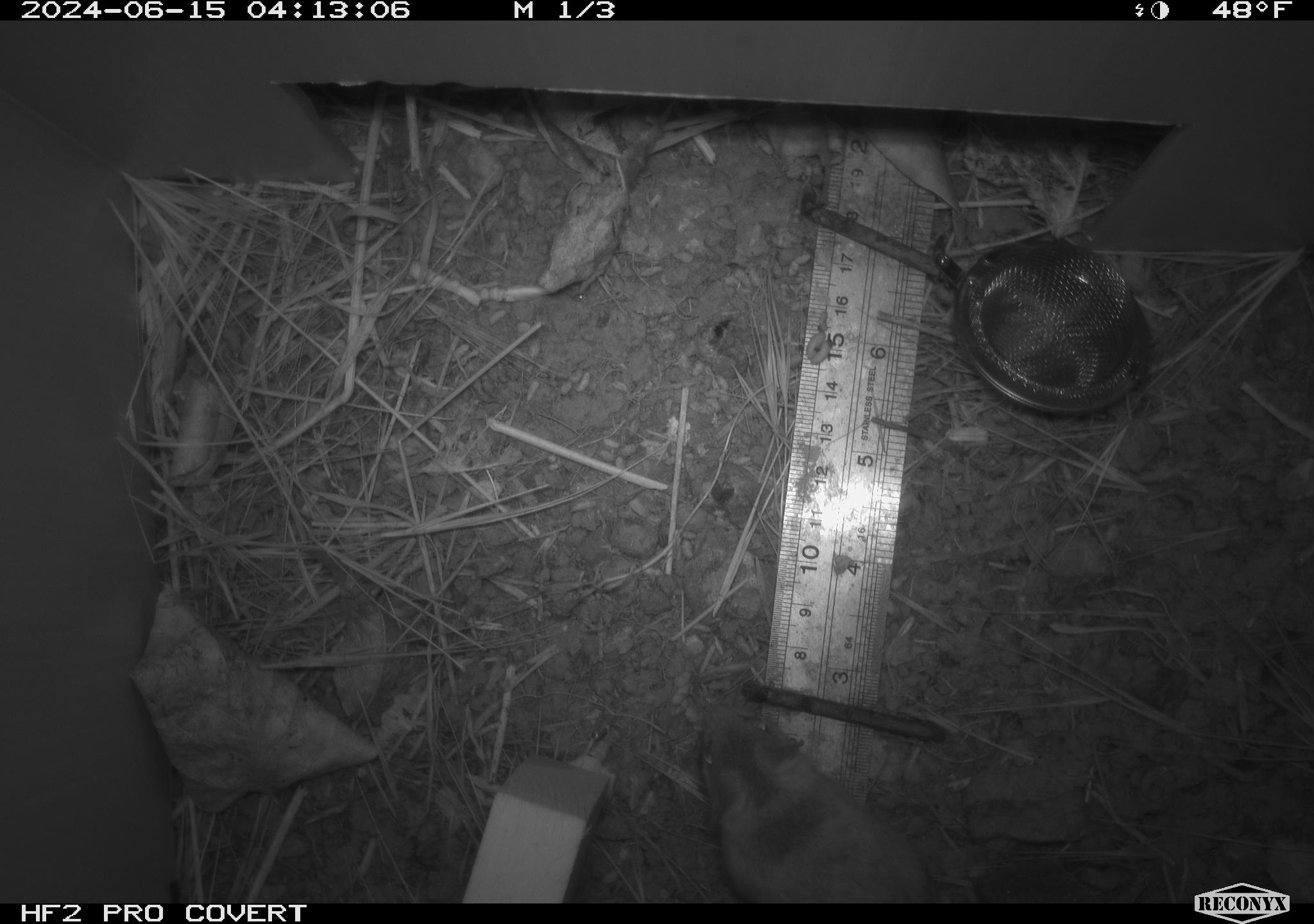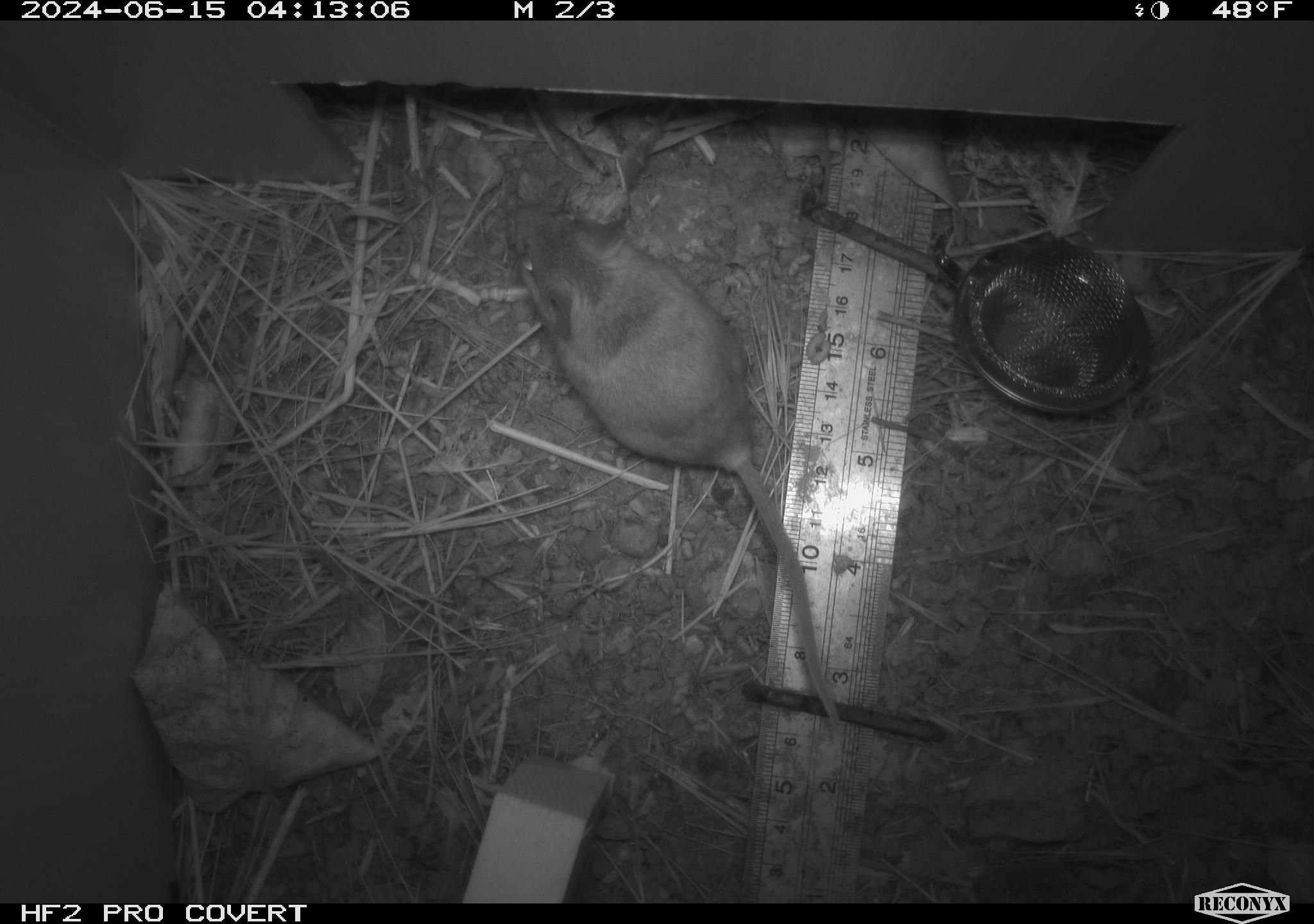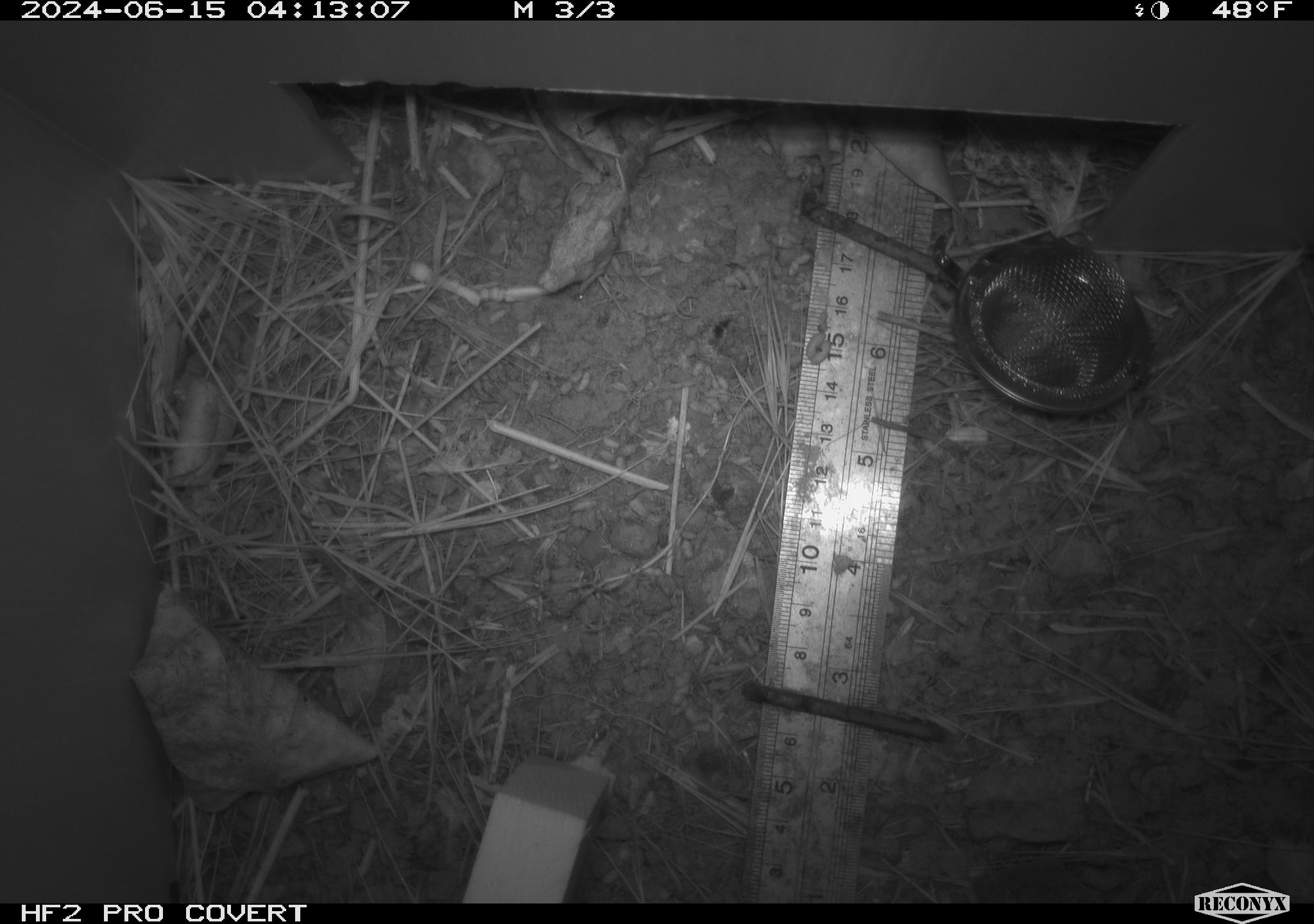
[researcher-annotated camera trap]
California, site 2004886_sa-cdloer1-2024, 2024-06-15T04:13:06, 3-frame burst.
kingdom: Animalia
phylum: Chordata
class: Mammalia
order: Rodentia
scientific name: Rodentia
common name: mouse species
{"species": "mouse species (Rodentia)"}